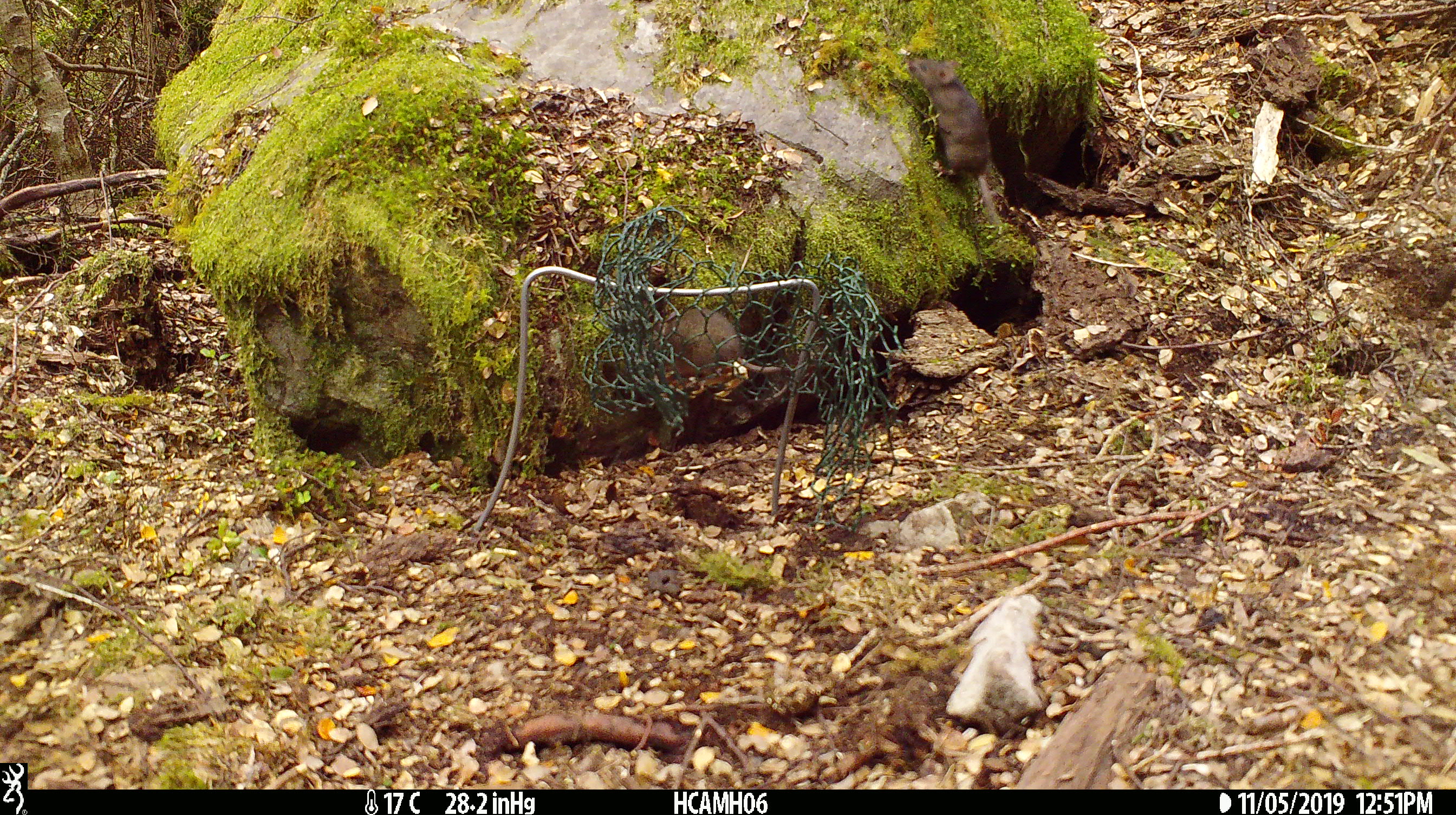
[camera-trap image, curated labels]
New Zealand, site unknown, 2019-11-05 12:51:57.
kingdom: Animalia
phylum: Chordata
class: Mammalia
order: Rodentia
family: Muridae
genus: Mus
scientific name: Mus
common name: mouse